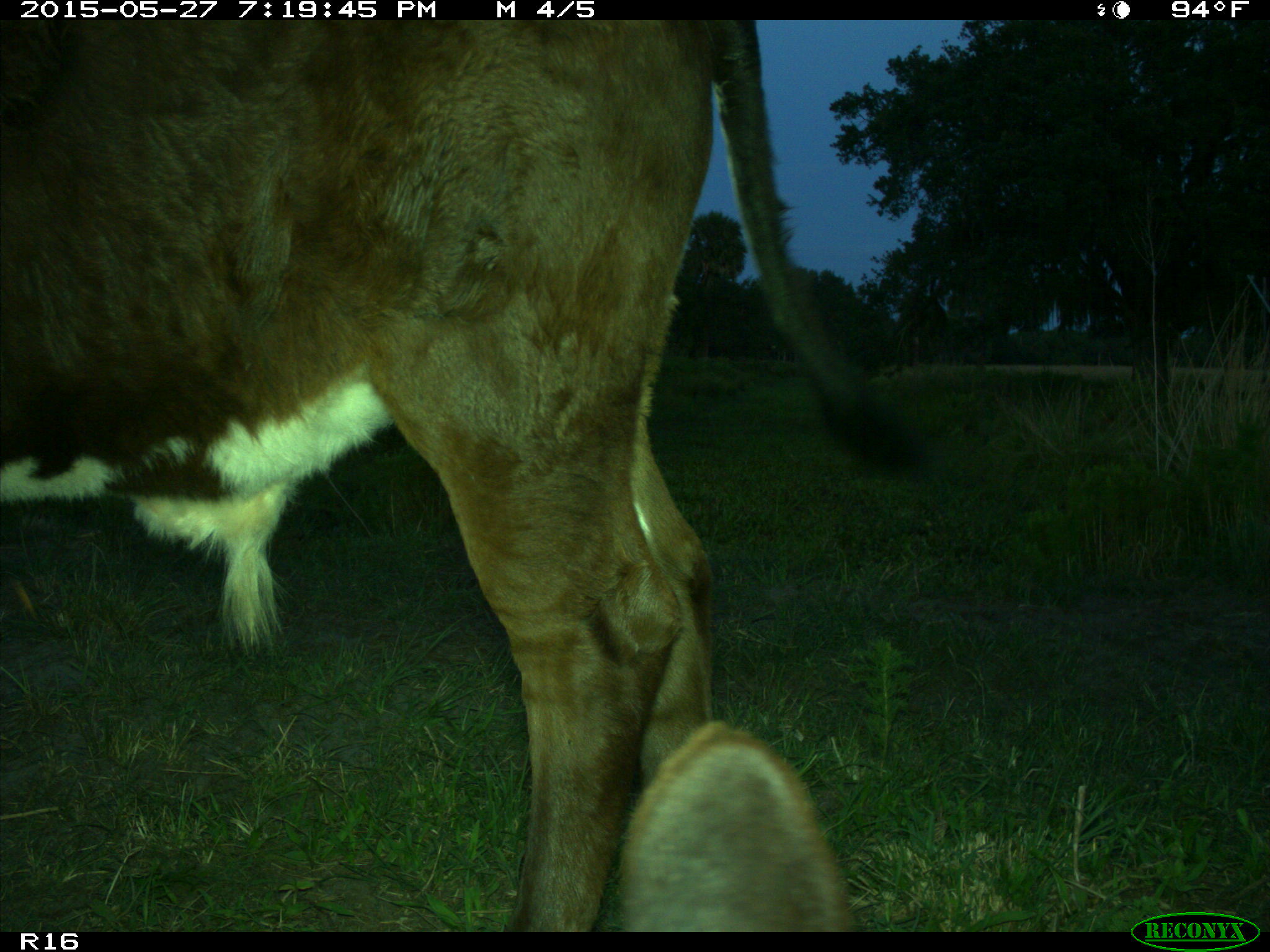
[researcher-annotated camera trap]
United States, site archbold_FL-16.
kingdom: Animalia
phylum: Chordata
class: Mammalia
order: Artiodactyla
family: Bovidae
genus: Bos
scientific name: Bos taurus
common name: domestic cow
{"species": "Bos taurus (domestic cow)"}